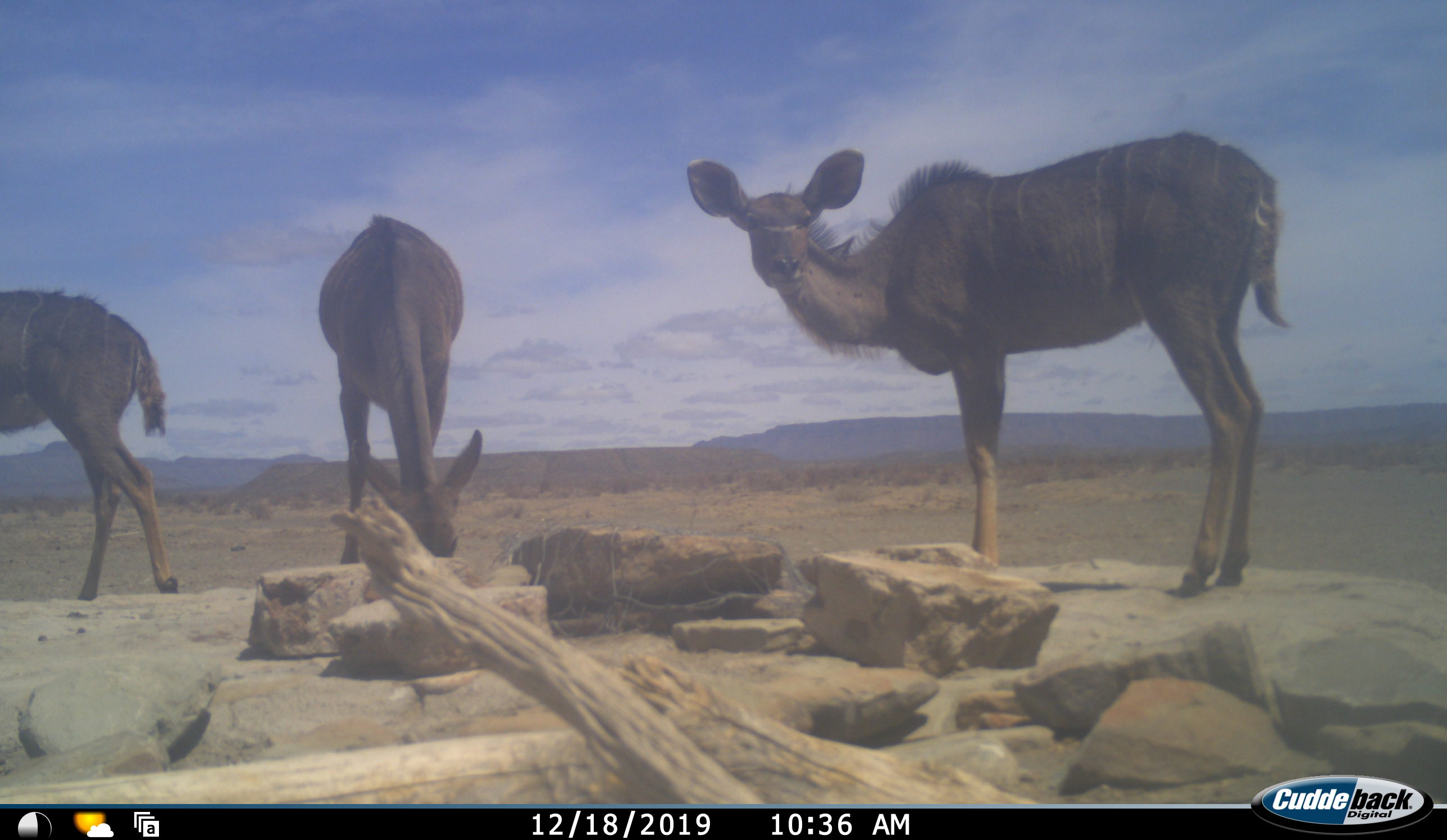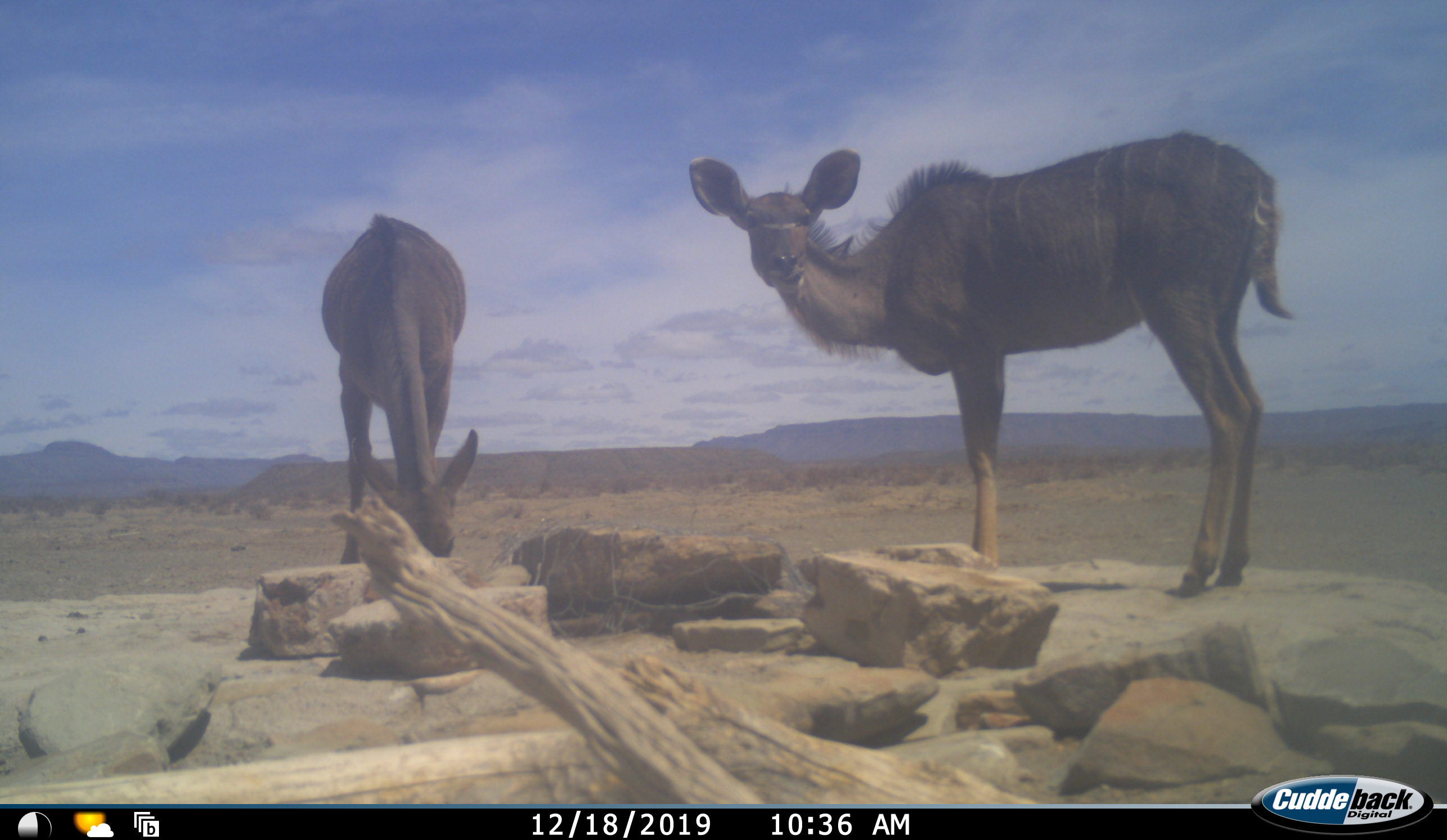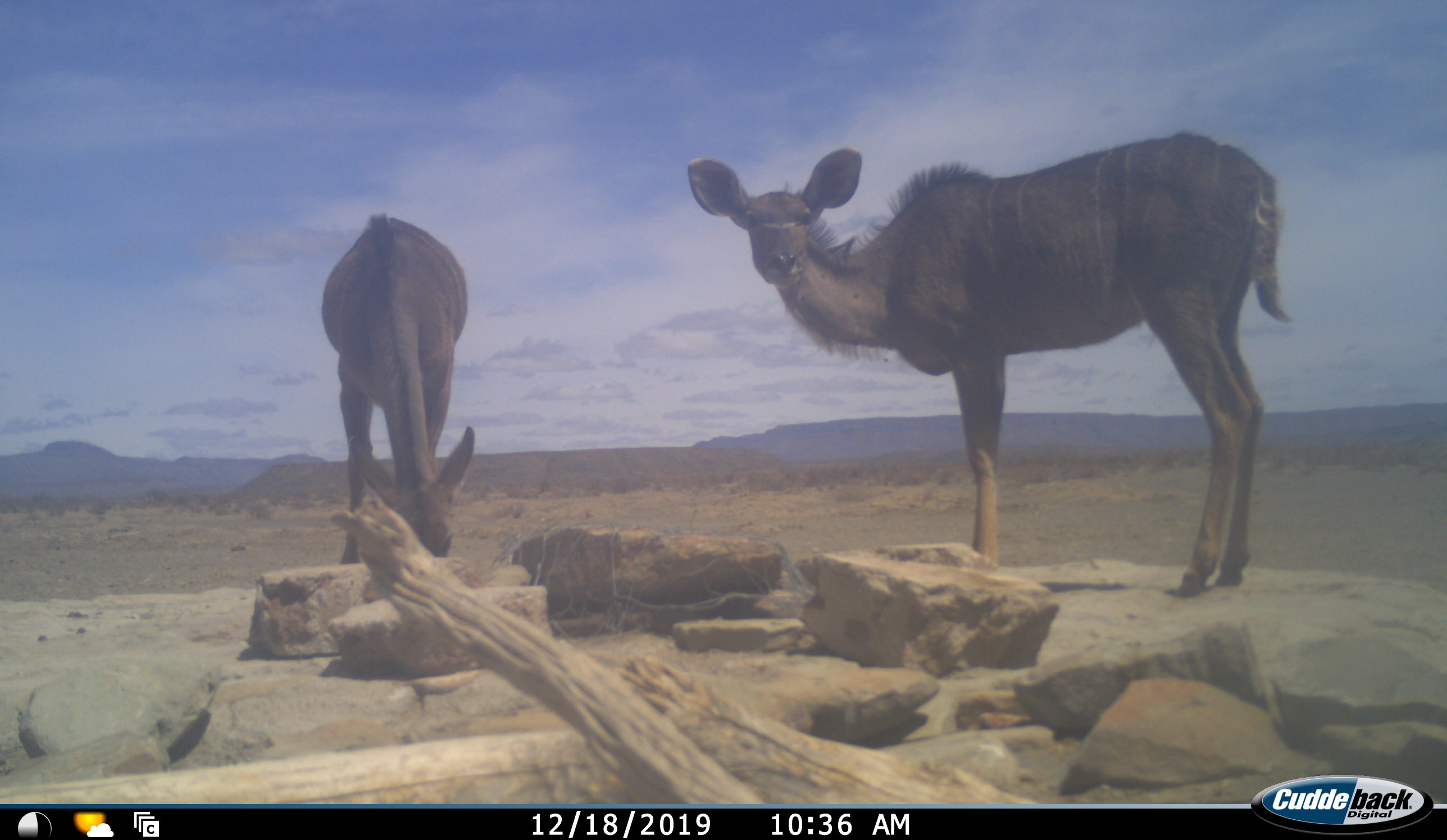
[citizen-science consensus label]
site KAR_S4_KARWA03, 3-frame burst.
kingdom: Animalia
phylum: Chordata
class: Mammalia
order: Artiodactyla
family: Bovidae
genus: Tragelaphus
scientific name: Tragelaphus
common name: kudu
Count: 3.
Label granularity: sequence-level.